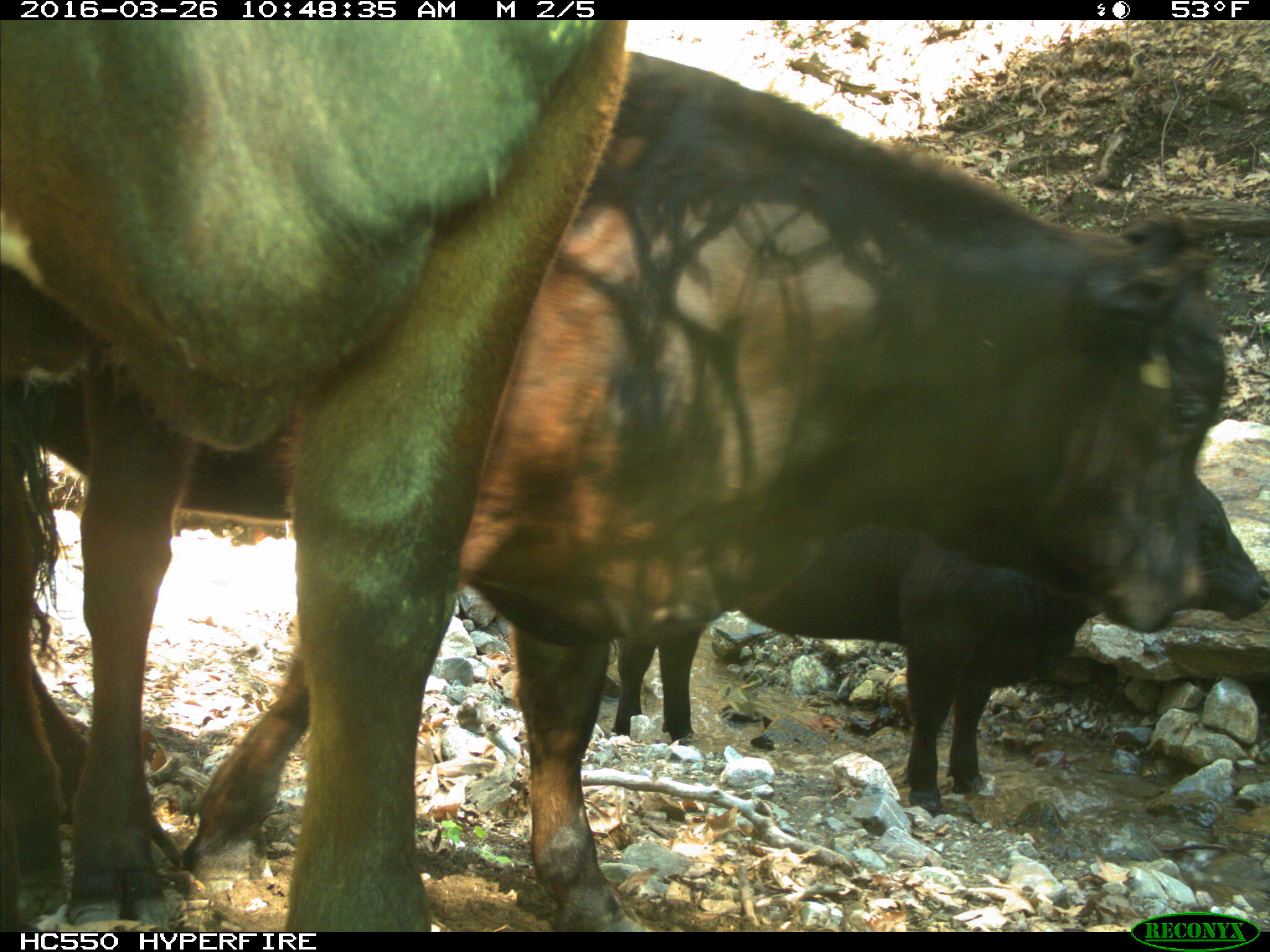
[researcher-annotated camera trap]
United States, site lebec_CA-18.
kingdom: Animalia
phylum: Chordata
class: Mammalia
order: Artiodactyla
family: Bovidae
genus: Bos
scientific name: Bos taurus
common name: domestic cow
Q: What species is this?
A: Bos taurus (domestic cow).